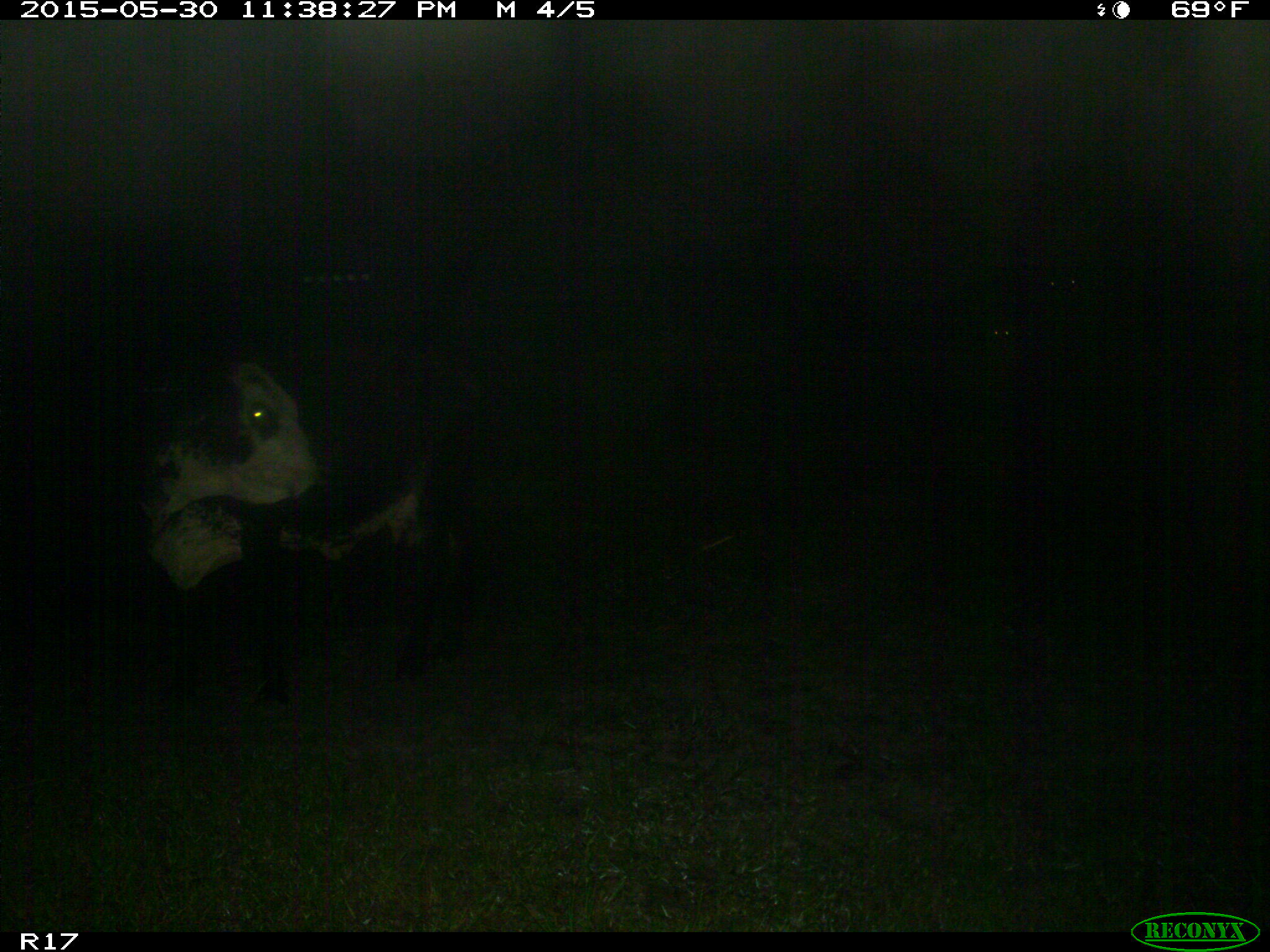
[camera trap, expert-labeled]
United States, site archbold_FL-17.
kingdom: Animalia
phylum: Chordata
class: Mammalia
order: Artiodactyla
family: Bovidae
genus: Bos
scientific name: Bos taurus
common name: domestic cow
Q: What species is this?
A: Bos taurus (domestic cow).